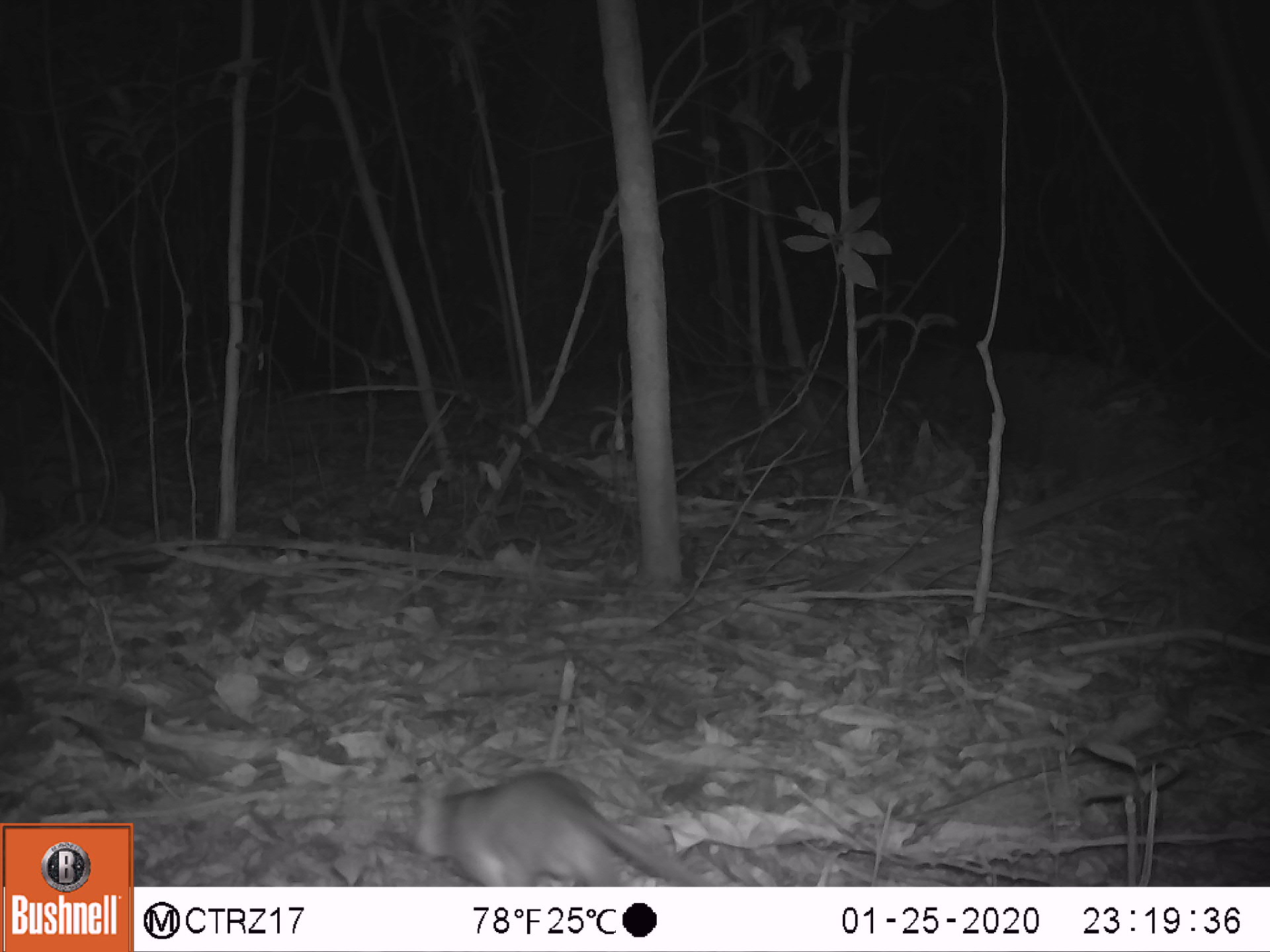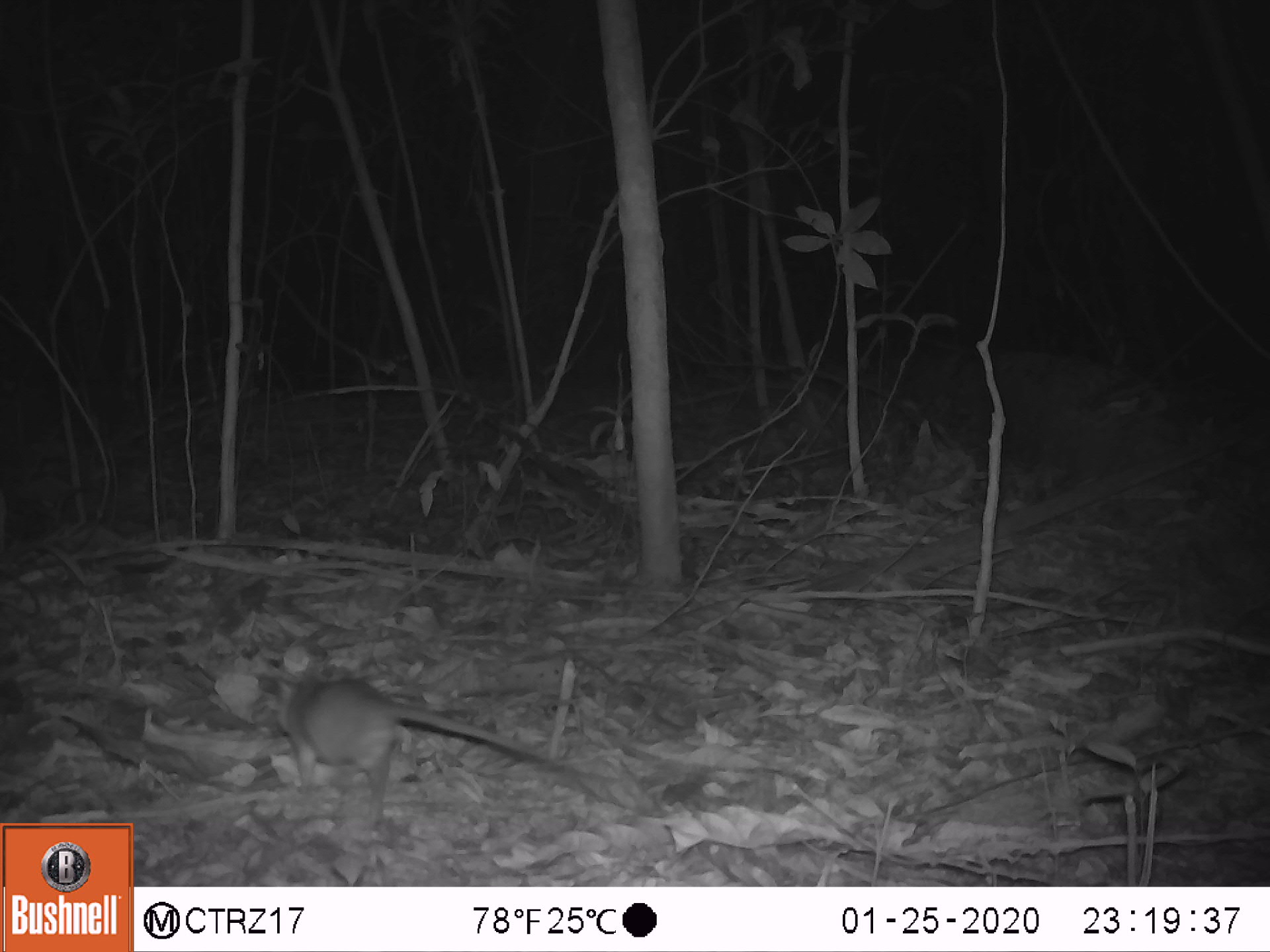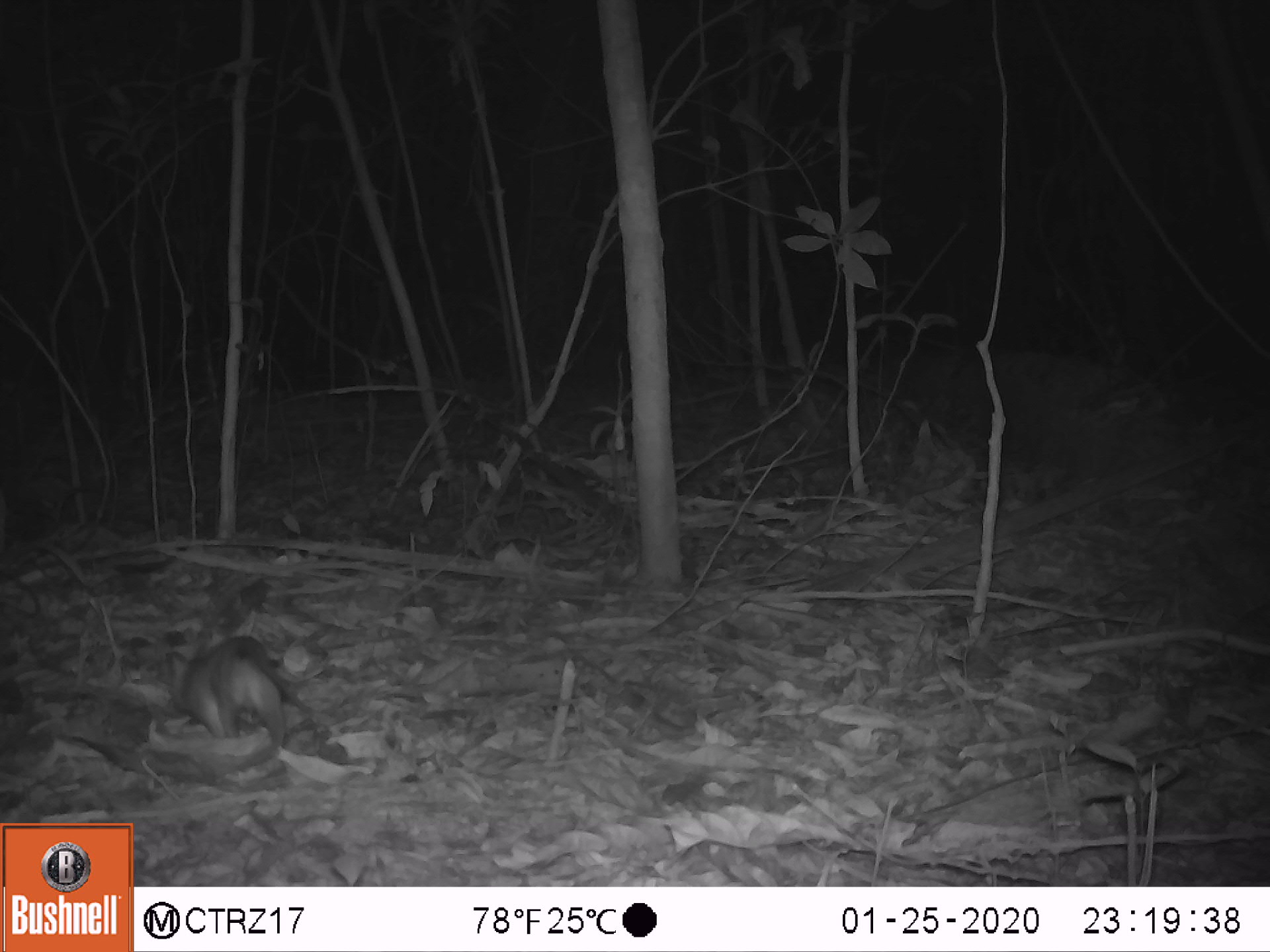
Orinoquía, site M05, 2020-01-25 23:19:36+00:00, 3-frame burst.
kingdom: Animalia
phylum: Chordata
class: Mammalia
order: Rodentia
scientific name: Rodentia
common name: rodent